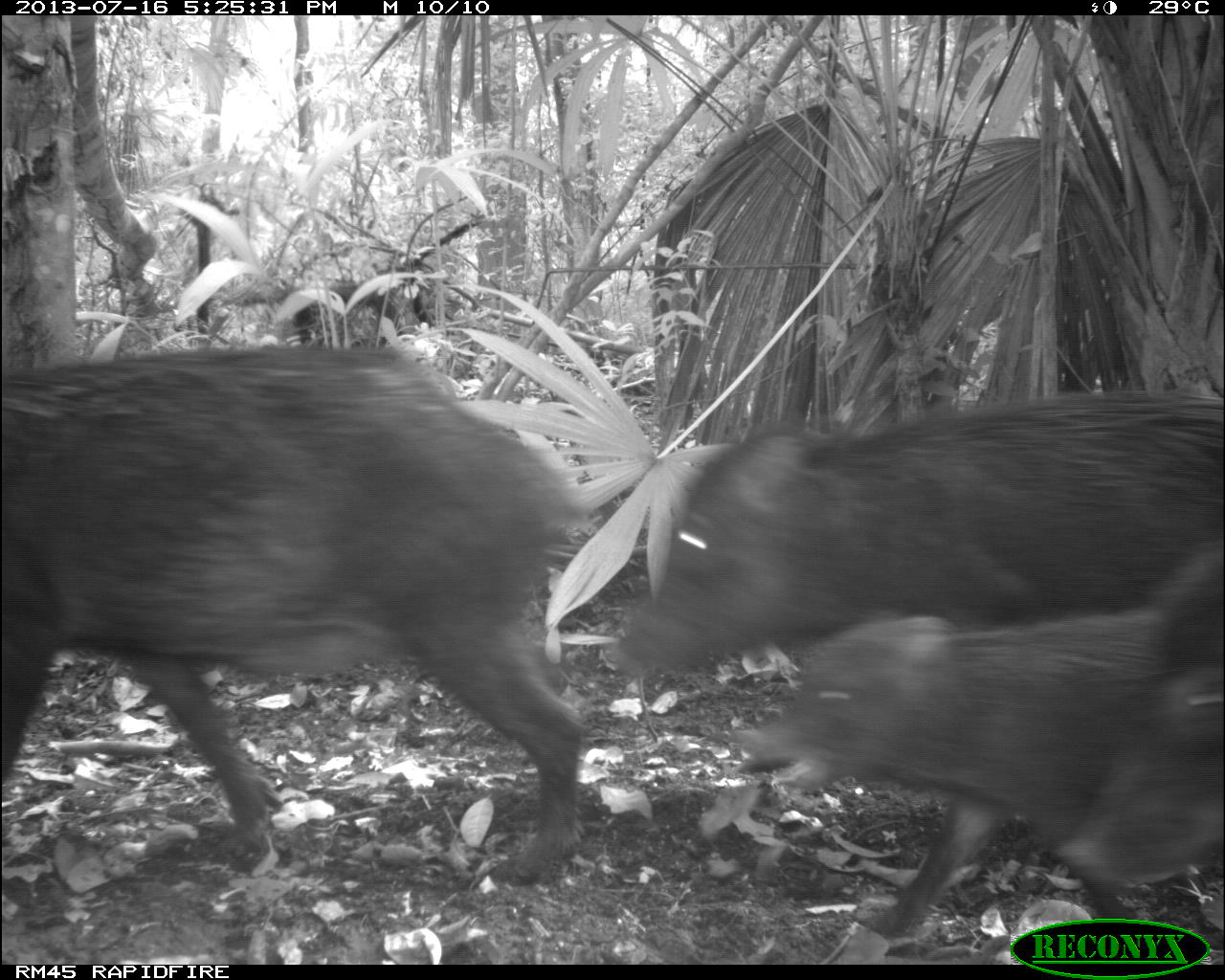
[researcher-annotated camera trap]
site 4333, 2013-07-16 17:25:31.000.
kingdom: Animalia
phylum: Chordata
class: Mammalia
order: Artiodactyla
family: Tayassuidae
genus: Tayassu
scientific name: Tayassu pecari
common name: white-lipped peccary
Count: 3.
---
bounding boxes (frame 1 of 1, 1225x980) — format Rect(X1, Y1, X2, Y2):
tayassu pecari: Rect(0, 345, 594, 890); Rect(618, 390, 1222, 695); Rect(736, 699, 1225, 951)